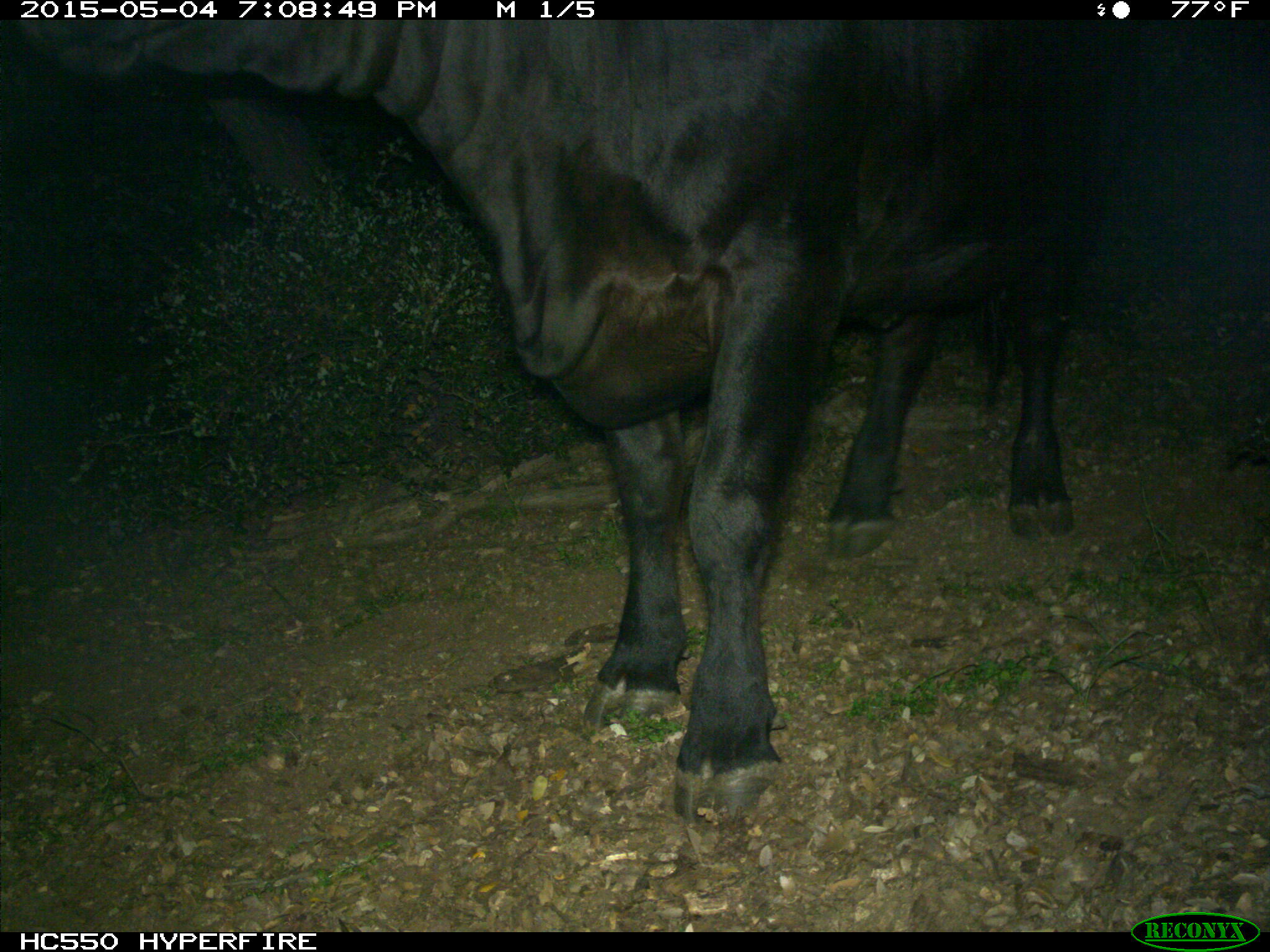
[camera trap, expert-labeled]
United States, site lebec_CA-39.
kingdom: Animalia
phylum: Chordata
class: Mammalia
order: Artiodactyla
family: Bovidae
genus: Bos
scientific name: Bos taurus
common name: domestic cow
Bos taurus (domestic cow).